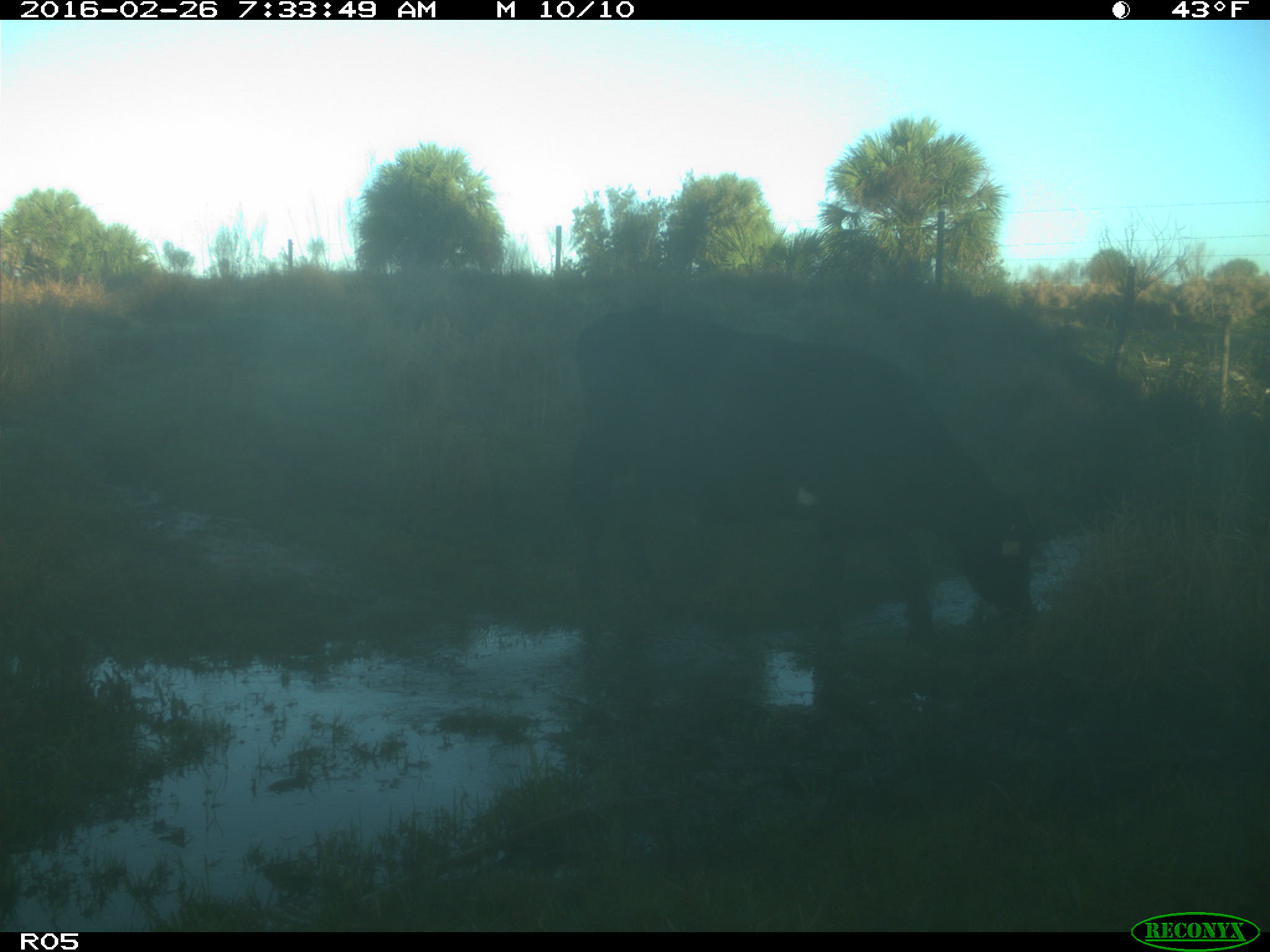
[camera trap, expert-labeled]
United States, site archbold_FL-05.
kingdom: Animalia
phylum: Chordata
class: Mammalia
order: Artiodactyla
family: Bovidae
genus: Bos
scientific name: Bos taurus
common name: domestic cow